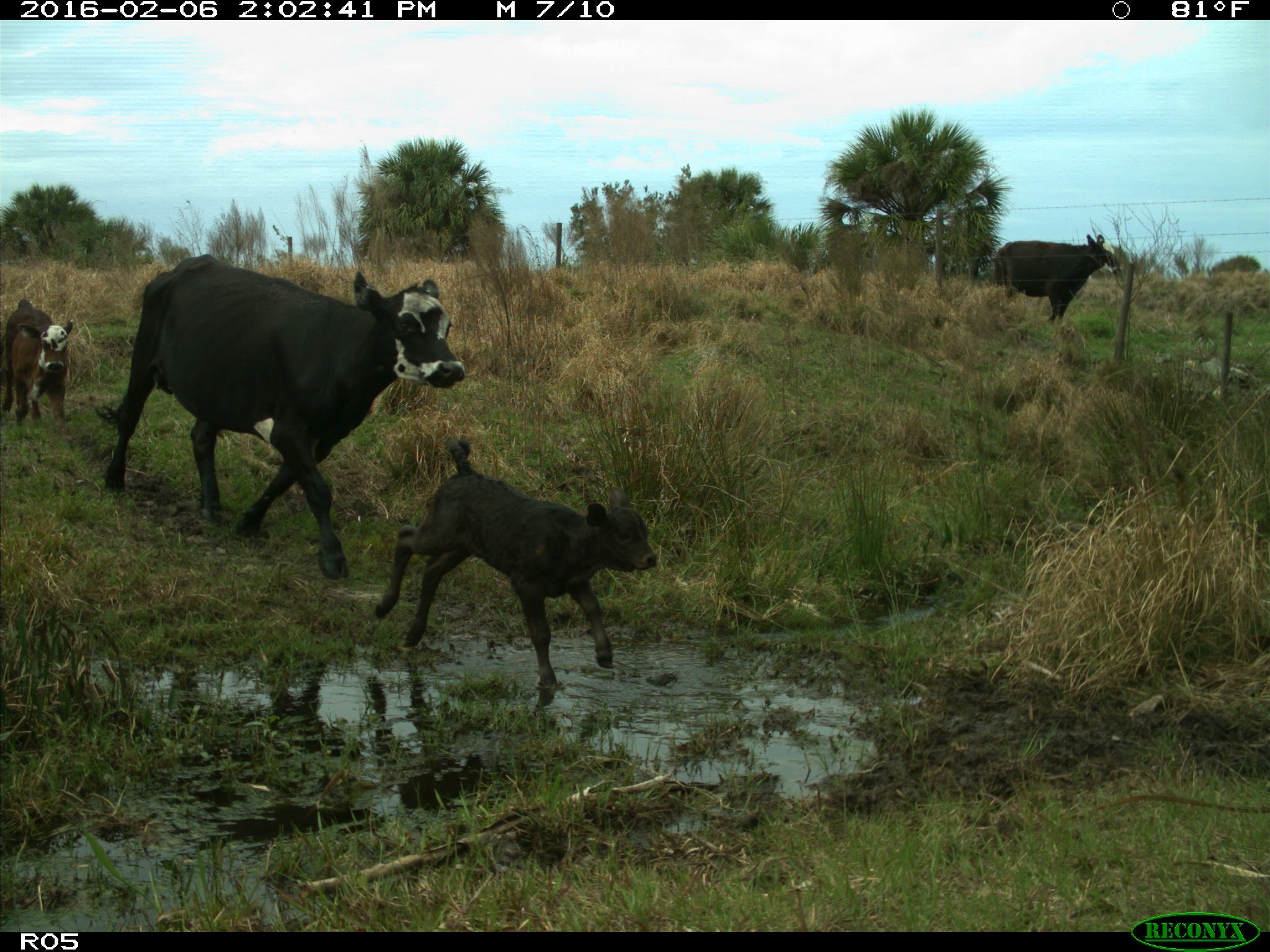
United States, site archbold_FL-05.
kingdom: Animalia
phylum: Chordata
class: Mammalia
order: Artiodactyla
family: Bovidae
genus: Bos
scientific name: Bos taurus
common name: domestic cow